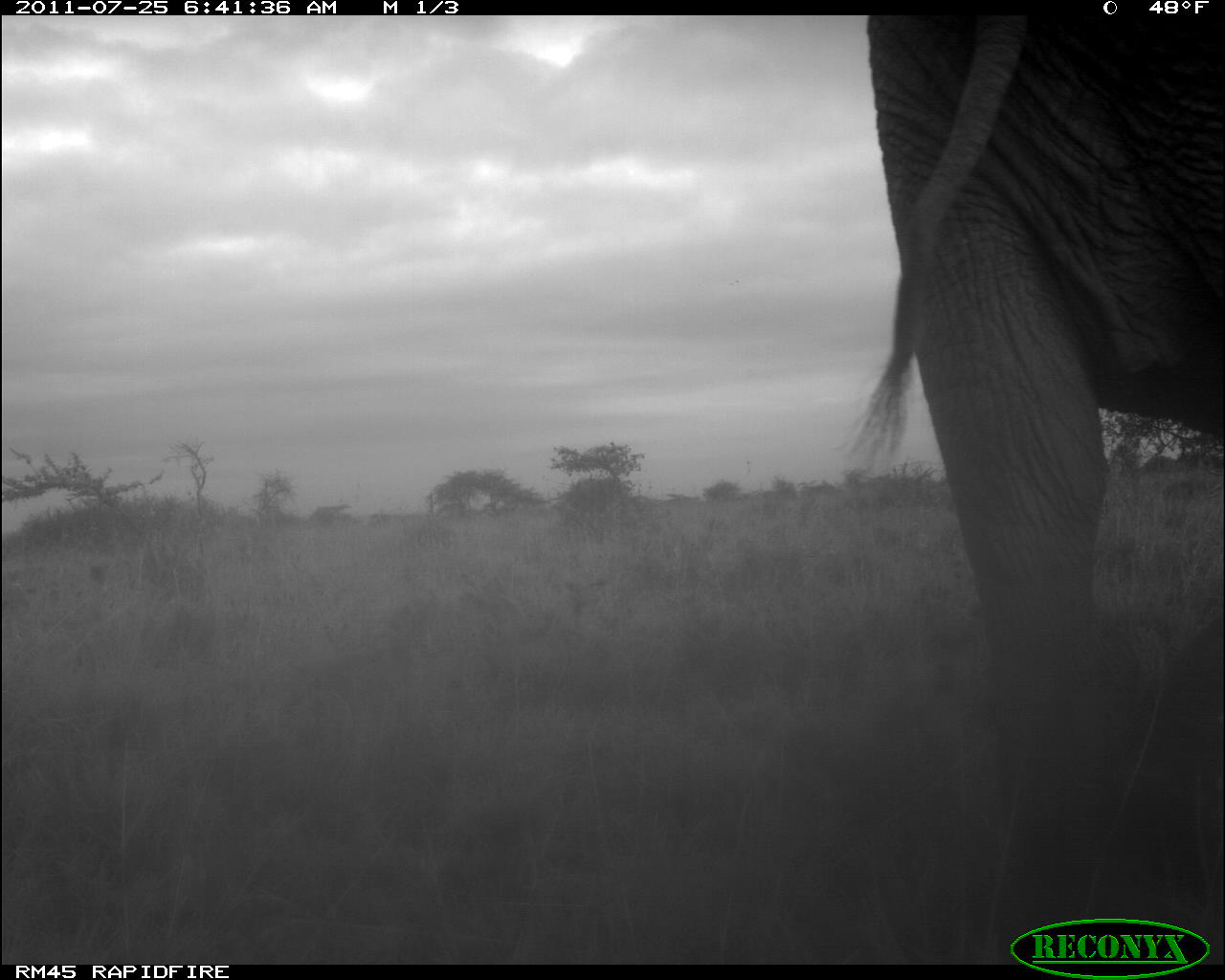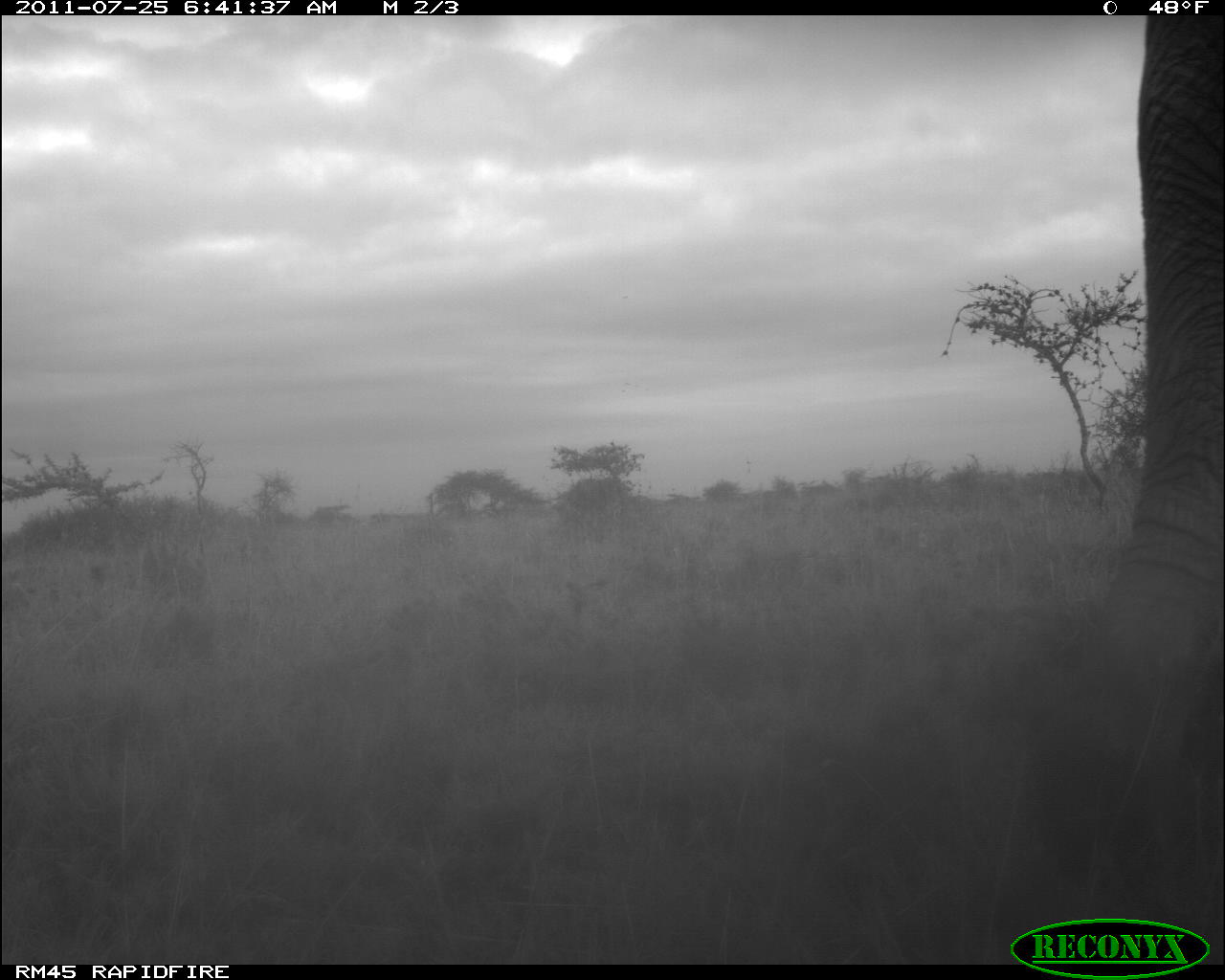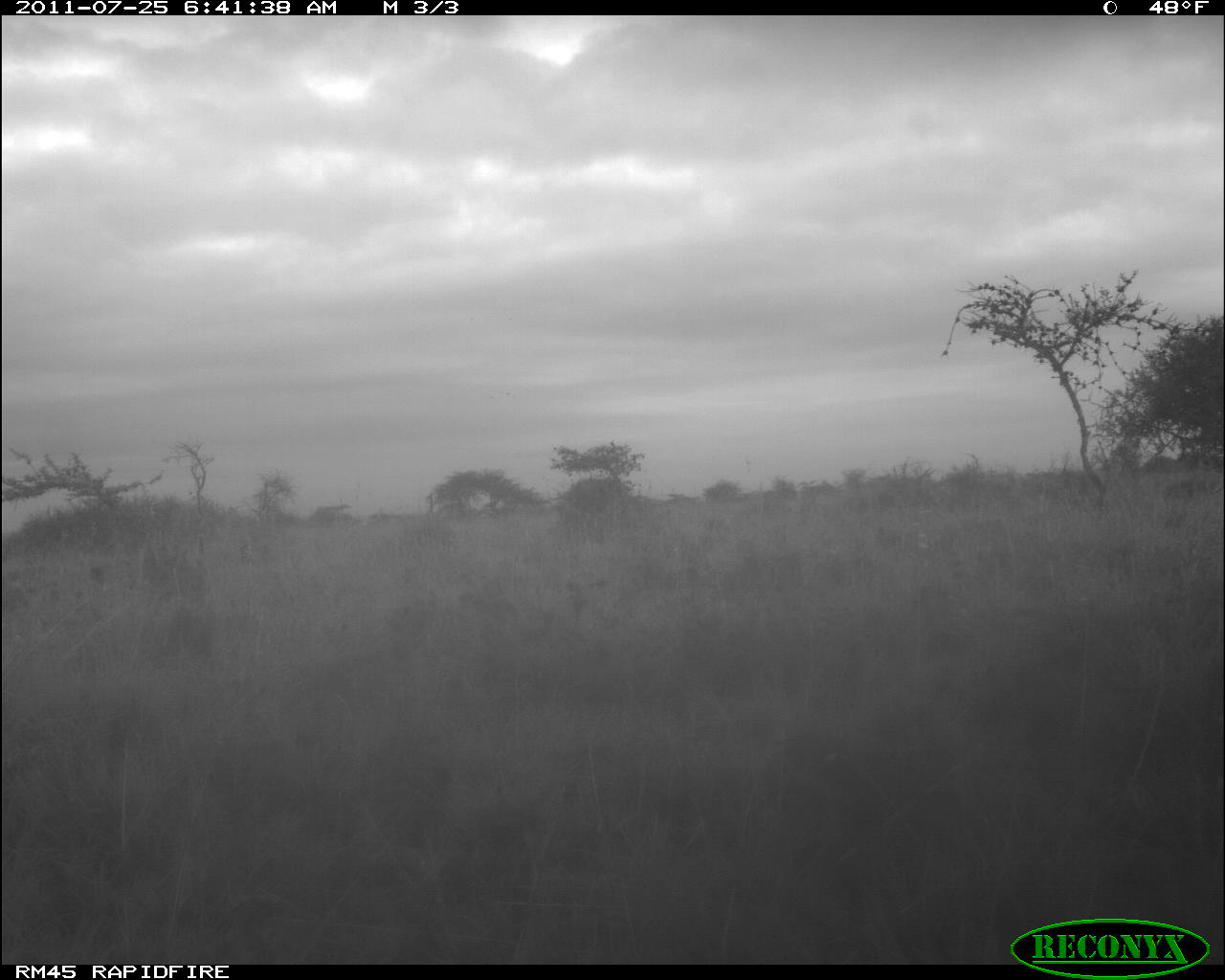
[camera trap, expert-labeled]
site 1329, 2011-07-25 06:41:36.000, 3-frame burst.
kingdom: Animalia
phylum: Chordata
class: Mammalia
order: Proboscidea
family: Elephantidae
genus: Loxodonta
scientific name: Loxodonta africana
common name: african bush elephant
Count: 1.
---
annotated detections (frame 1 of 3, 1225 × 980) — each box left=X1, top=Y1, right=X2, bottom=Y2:
loxodonta africana: left=847, top=15, right=1225, bottom=963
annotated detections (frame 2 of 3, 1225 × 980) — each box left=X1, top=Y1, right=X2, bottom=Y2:
loxodonta africana: left=1060, top=10, right=1220, bottom=904